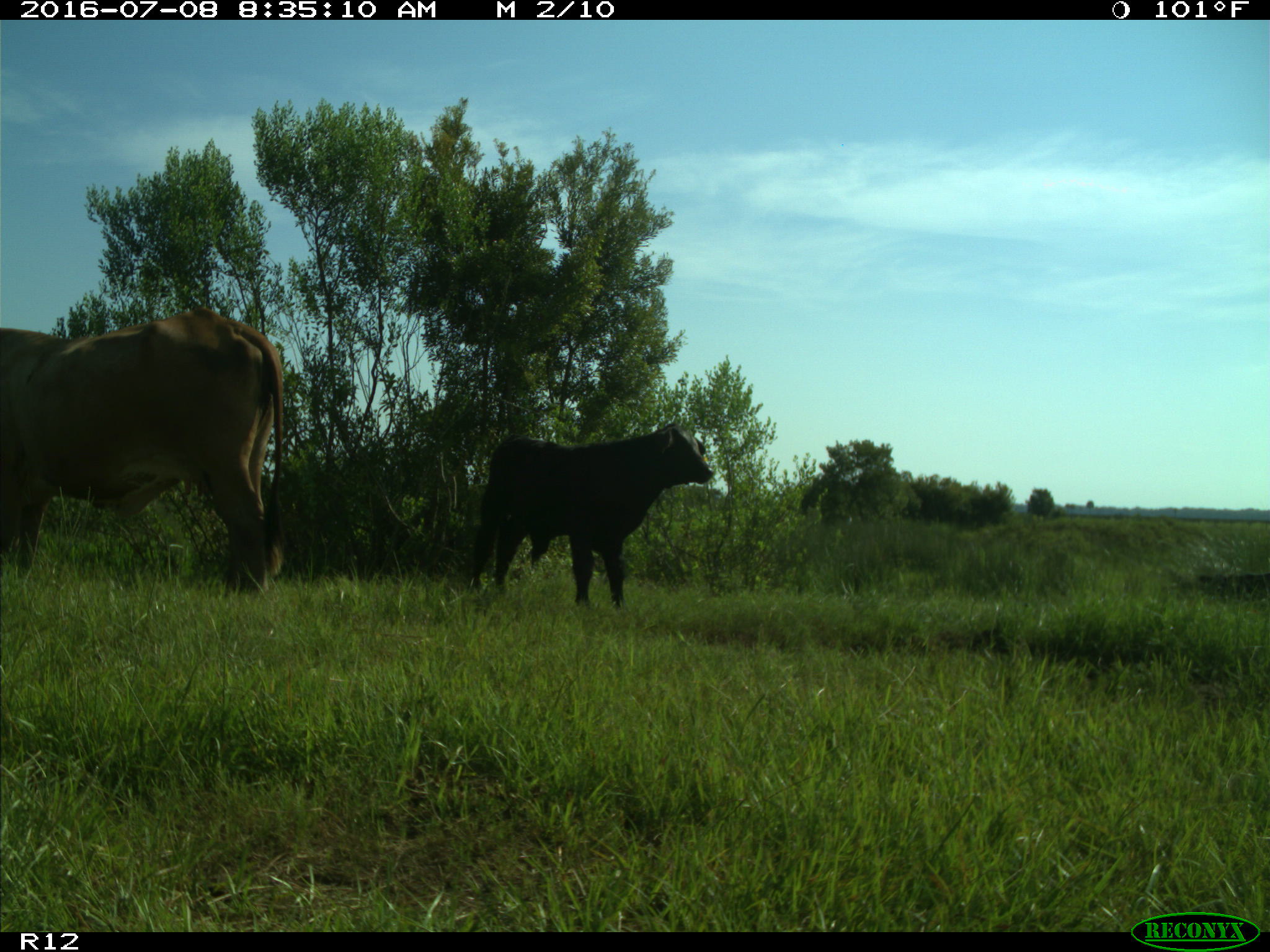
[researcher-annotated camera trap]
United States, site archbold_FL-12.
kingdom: Animalia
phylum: Chordata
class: Mammalia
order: Artiodactyla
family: Bovidae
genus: Bos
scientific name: Bos taurus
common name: domestic cow